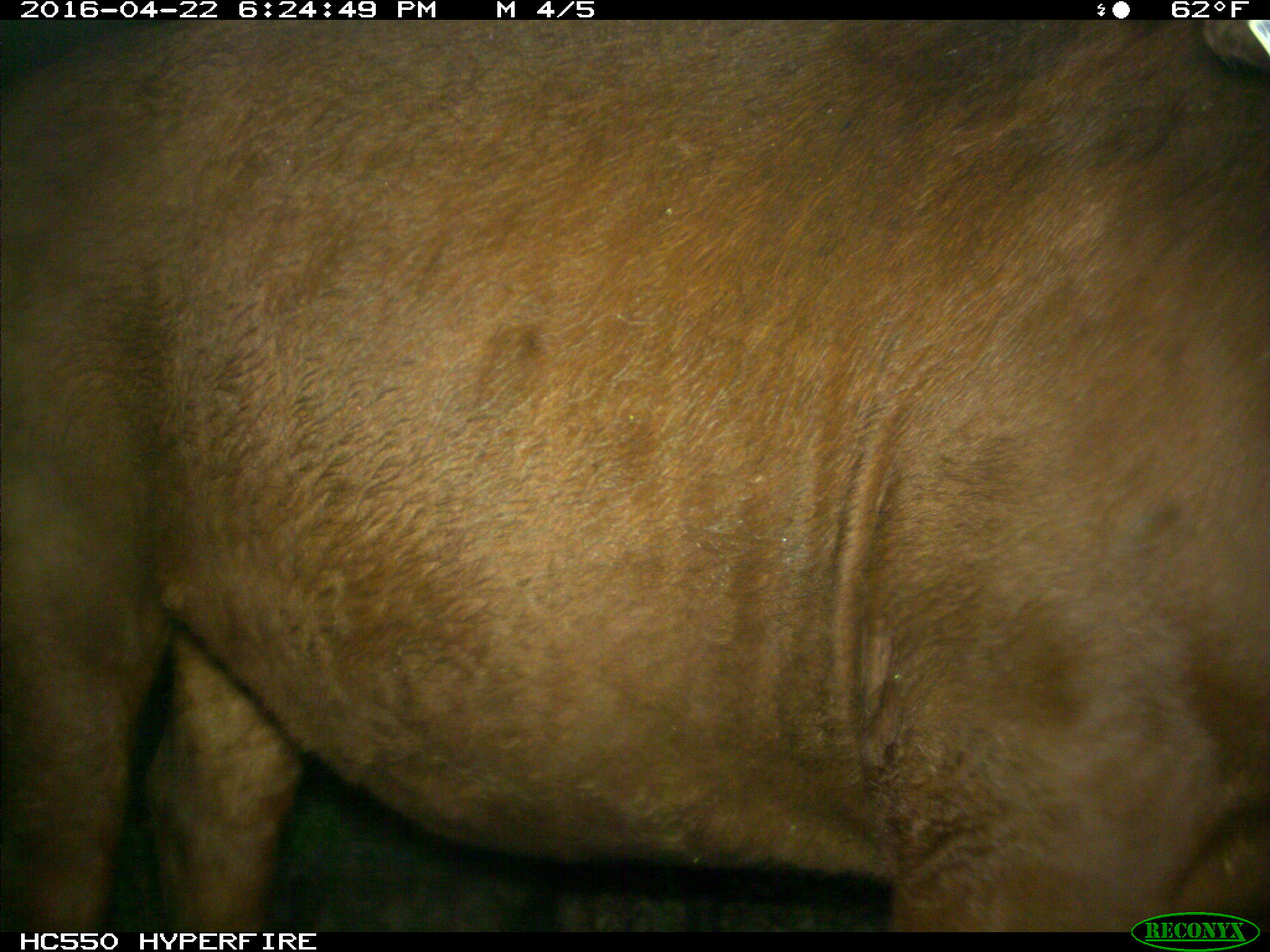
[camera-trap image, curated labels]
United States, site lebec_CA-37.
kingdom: Animalia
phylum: Chordata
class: Mammalia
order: Artiodactyla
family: Bovidae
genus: Bos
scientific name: Bos taurus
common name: domestic cow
Bos taurus (domestic cow).